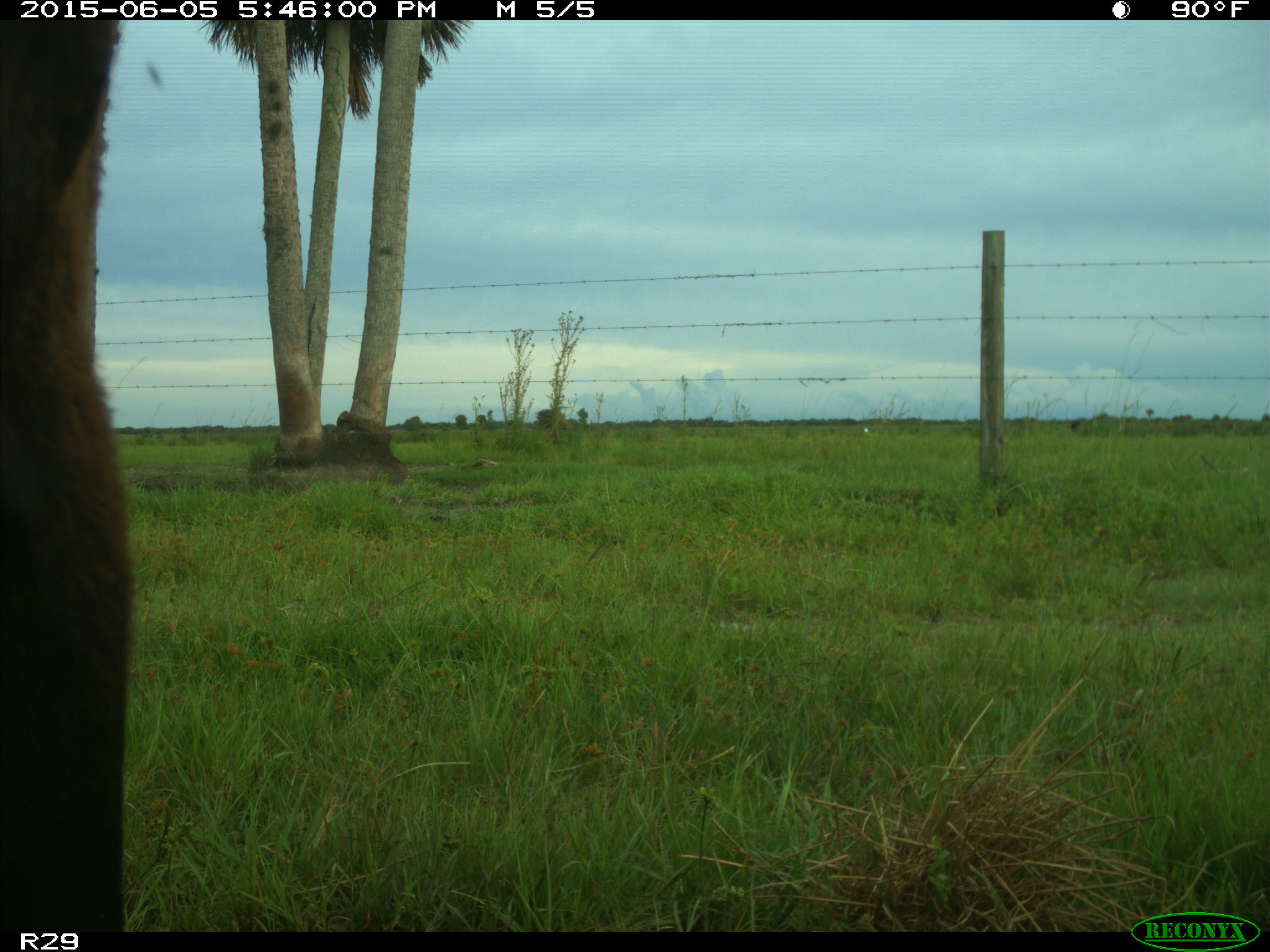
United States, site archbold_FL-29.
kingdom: Animalia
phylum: Chordata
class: Mammalia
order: Artiodactyla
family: Bovidae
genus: Bos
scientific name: Bos taurus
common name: domestic cow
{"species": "Bos taurus (domestic cow)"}